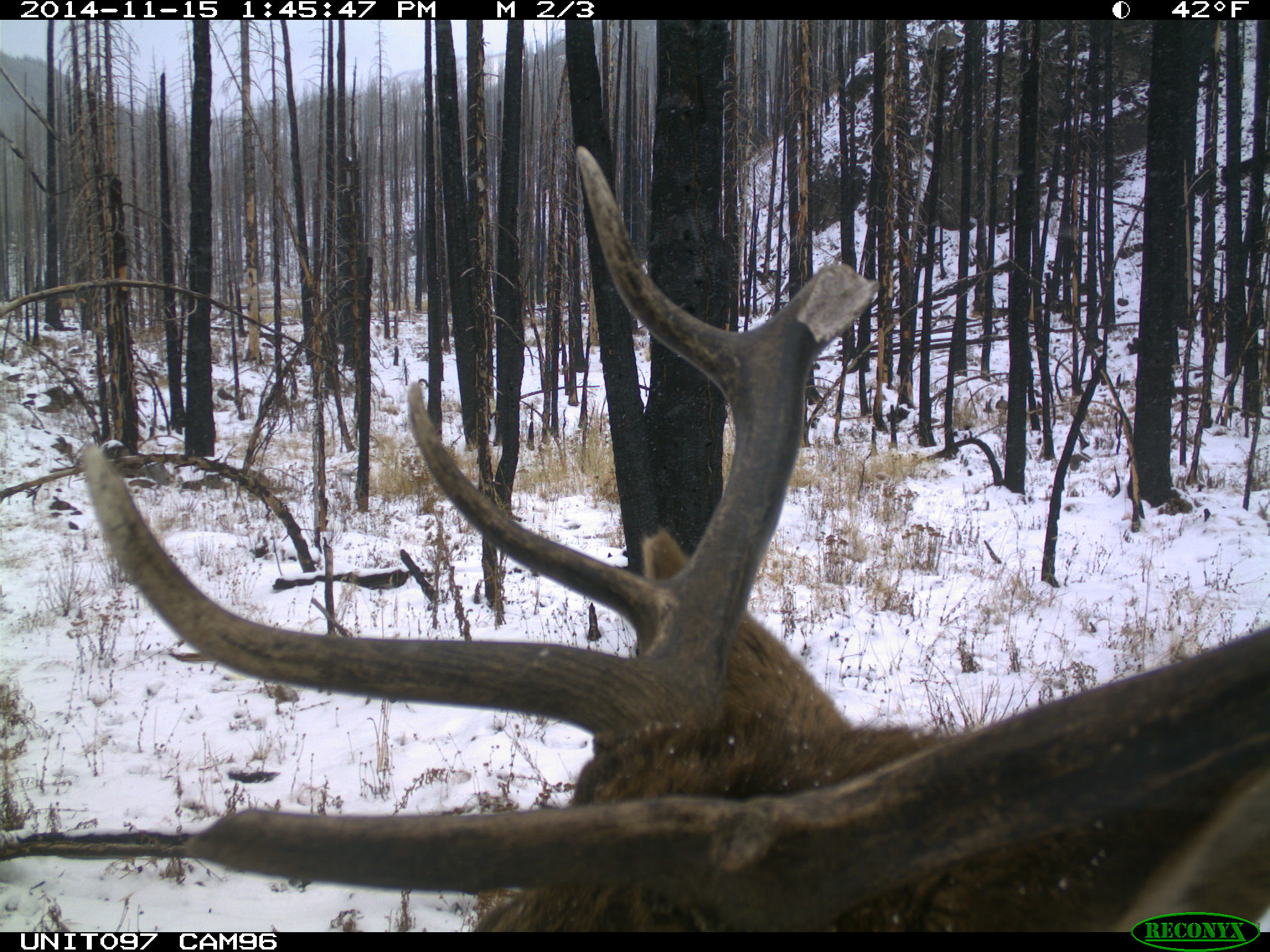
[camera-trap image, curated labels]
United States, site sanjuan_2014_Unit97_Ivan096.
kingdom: Animalia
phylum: Chordata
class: Mammalia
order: Artiodactyla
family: Cervidae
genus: Cervus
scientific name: Cervus elaphus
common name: red deer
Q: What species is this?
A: Cervus elaphus (red deer).